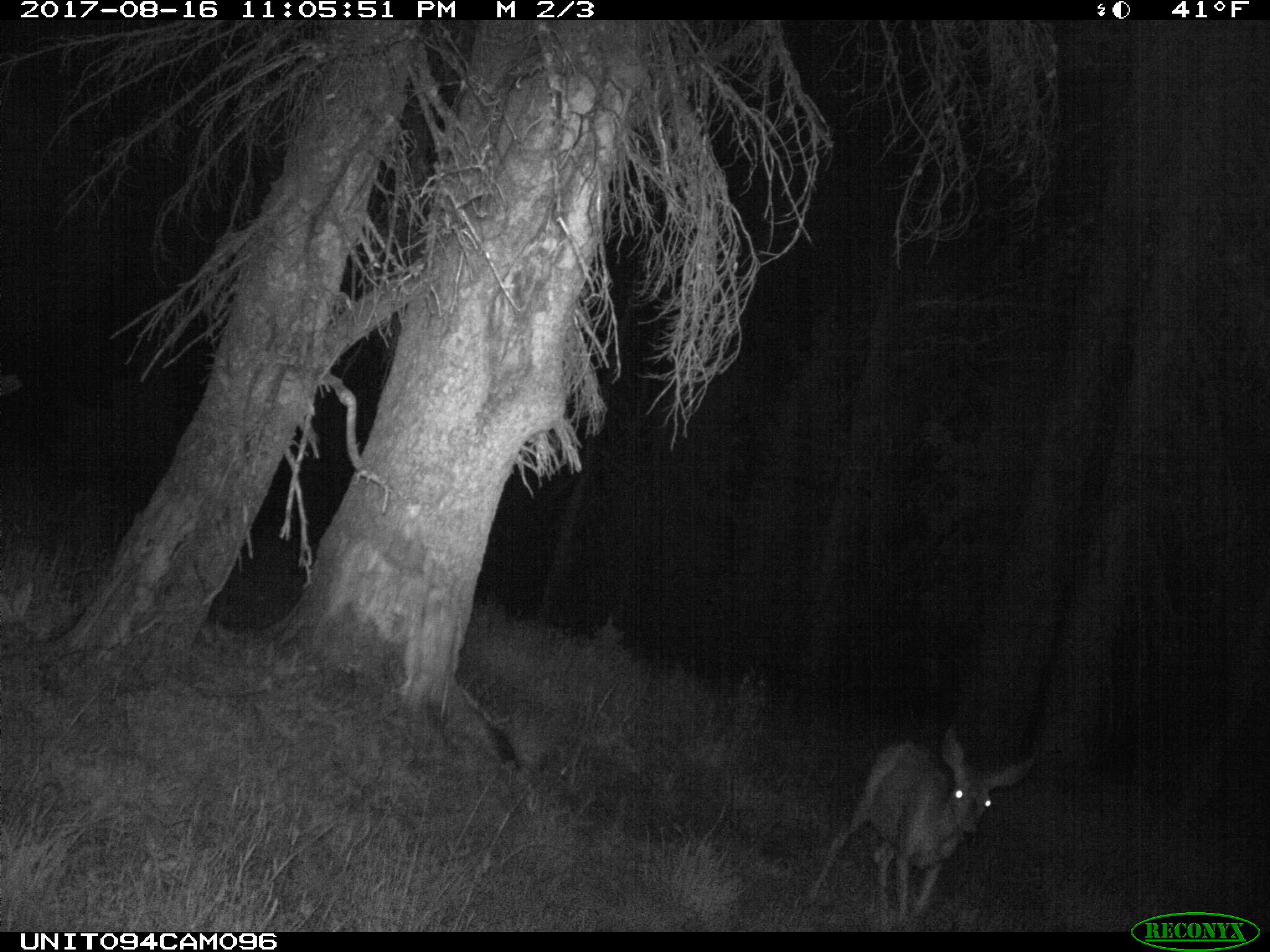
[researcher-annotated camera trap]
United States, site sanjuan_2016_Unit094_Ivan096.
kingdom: Animalia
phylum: Chordata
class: Mammalia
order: Artiodactyla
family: Cervidae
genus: Odocoileus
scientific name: Odocoileus hemionus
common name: mule deer